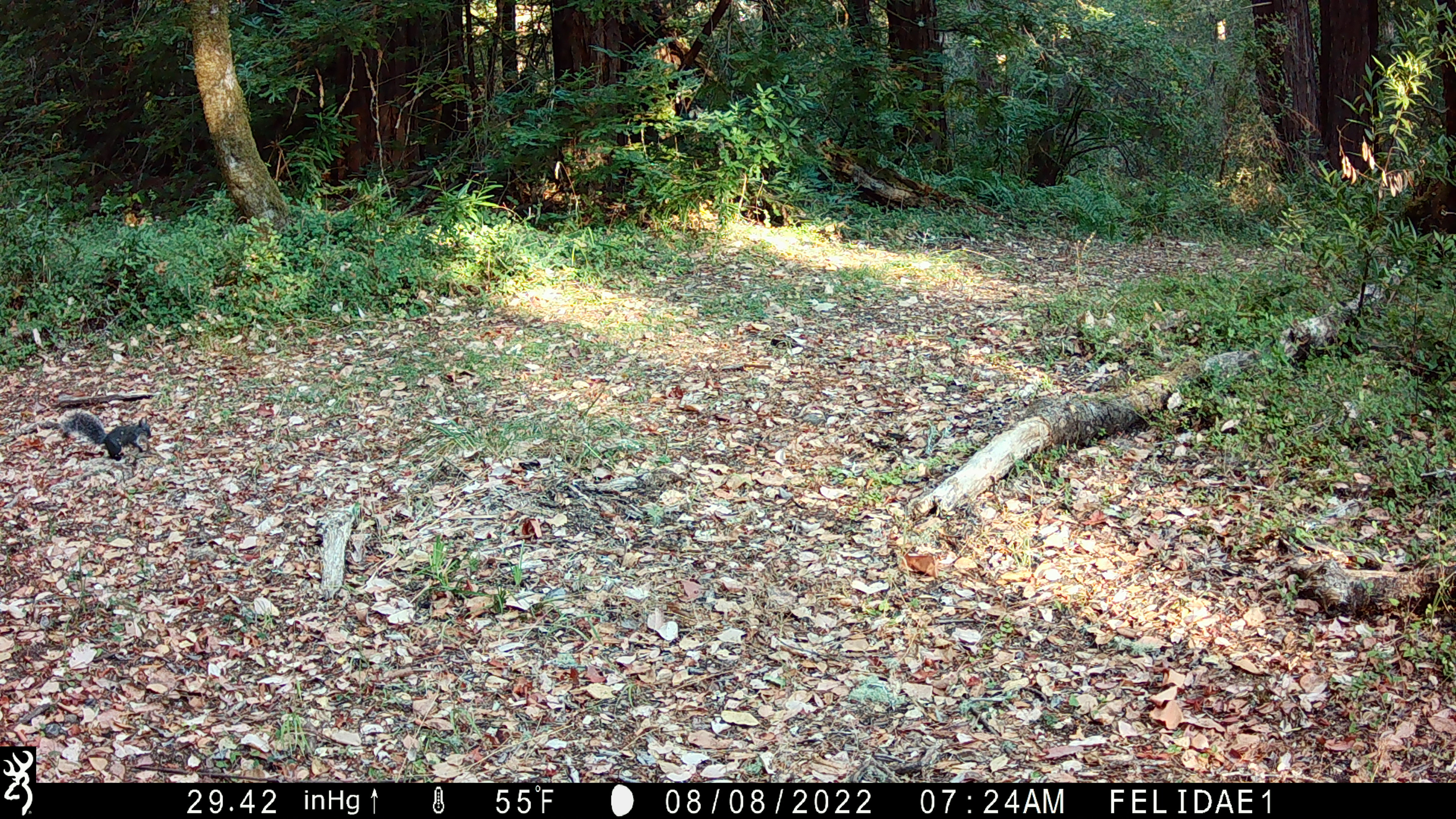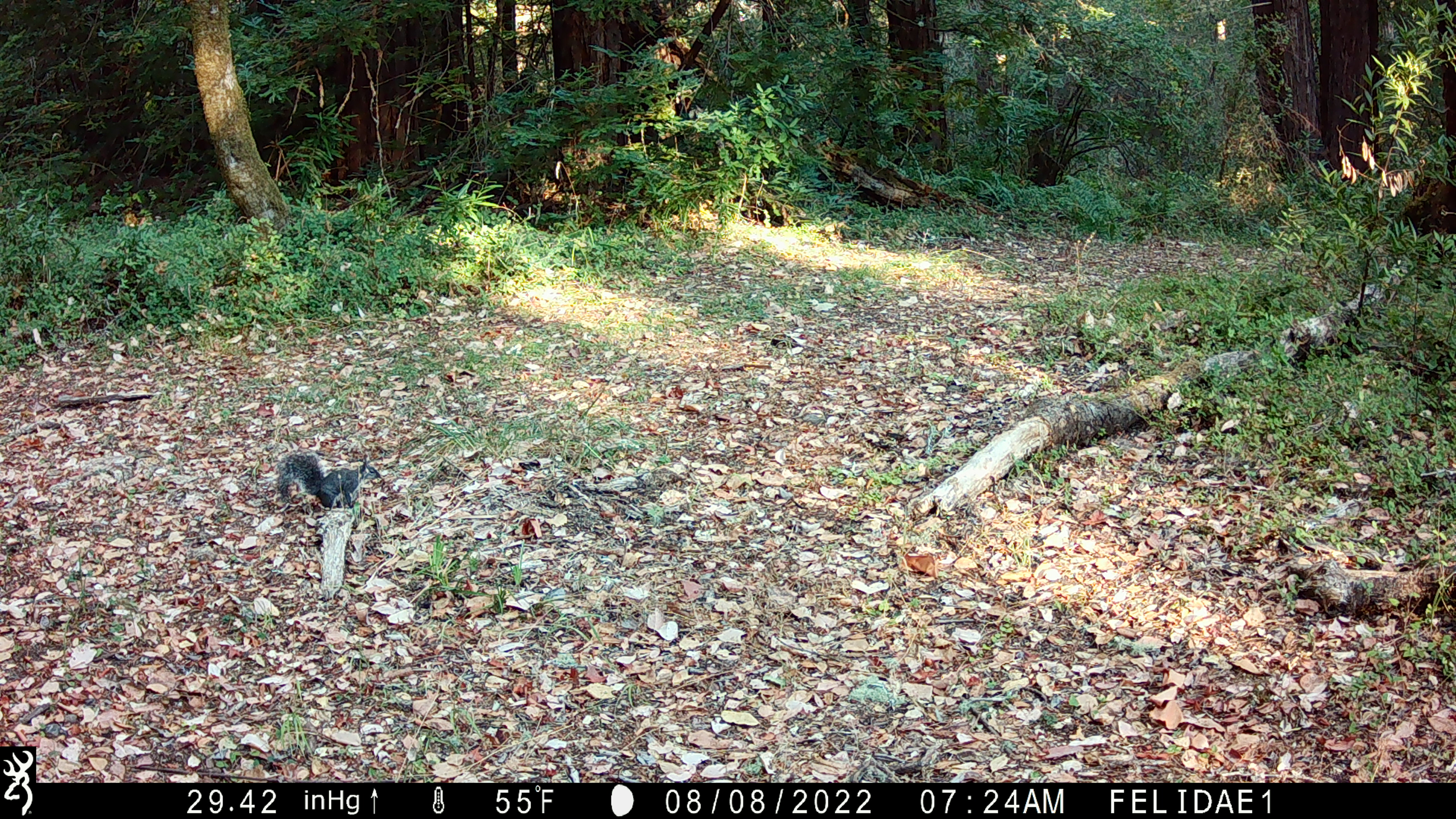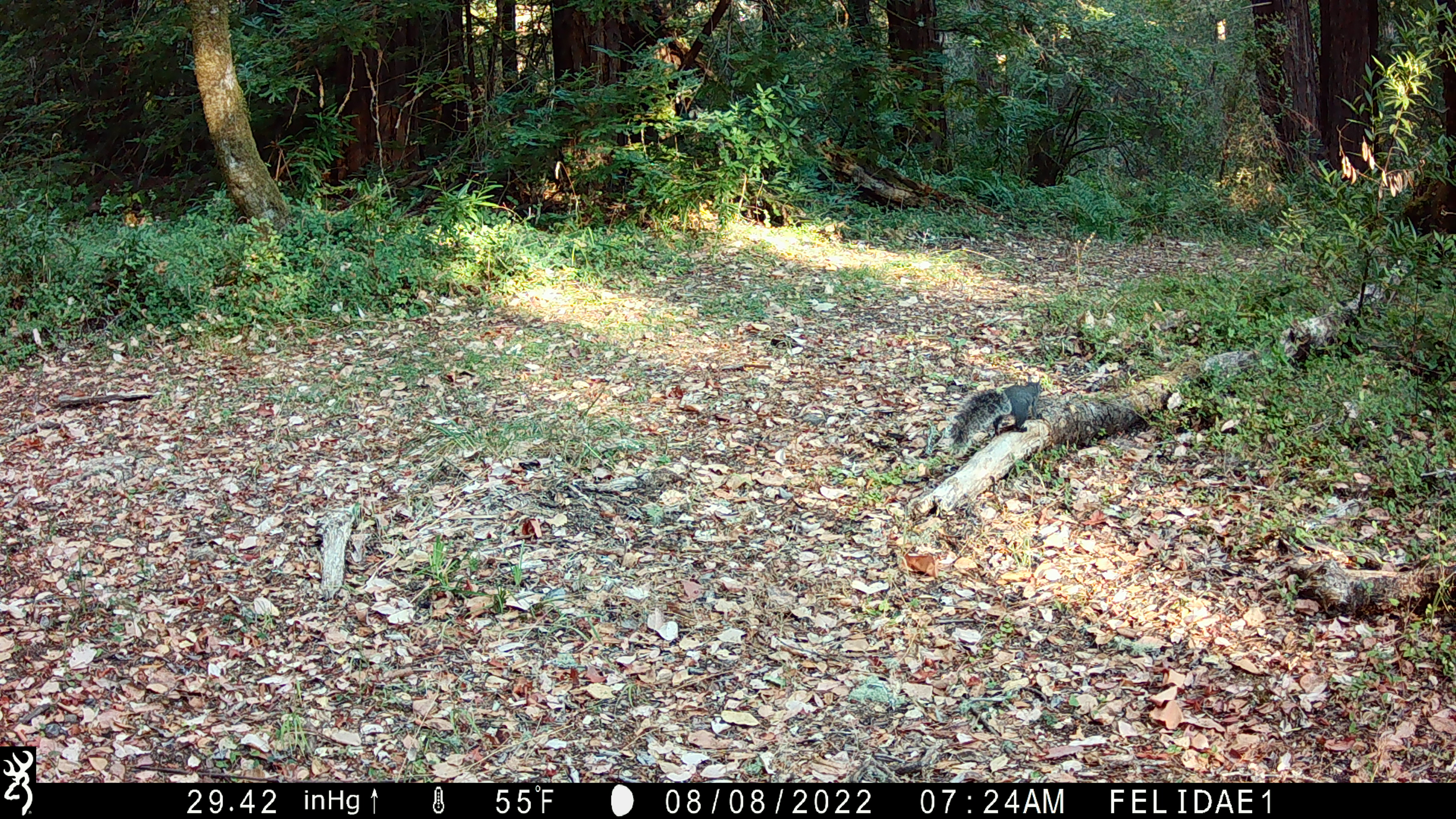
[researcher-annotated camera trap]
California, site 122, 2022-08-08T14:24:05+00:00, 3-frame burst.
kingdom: Animalia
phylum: Chordata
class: Mammalia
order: Rodentia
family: Sciuridae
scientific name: Sciuridae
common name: squirrel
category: unknown squirrel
Unknown squirrel (squirrel) (Sciuridae).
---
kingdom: Animalia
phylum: Chordata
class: Mammalia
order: Rodentia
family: Sciuridae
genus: Sciurus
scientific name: Sciurus griseus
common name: western gray squirrel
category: western grey squirrel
Western grey squirrel (western gray squirrel) (Sciurus griseus).